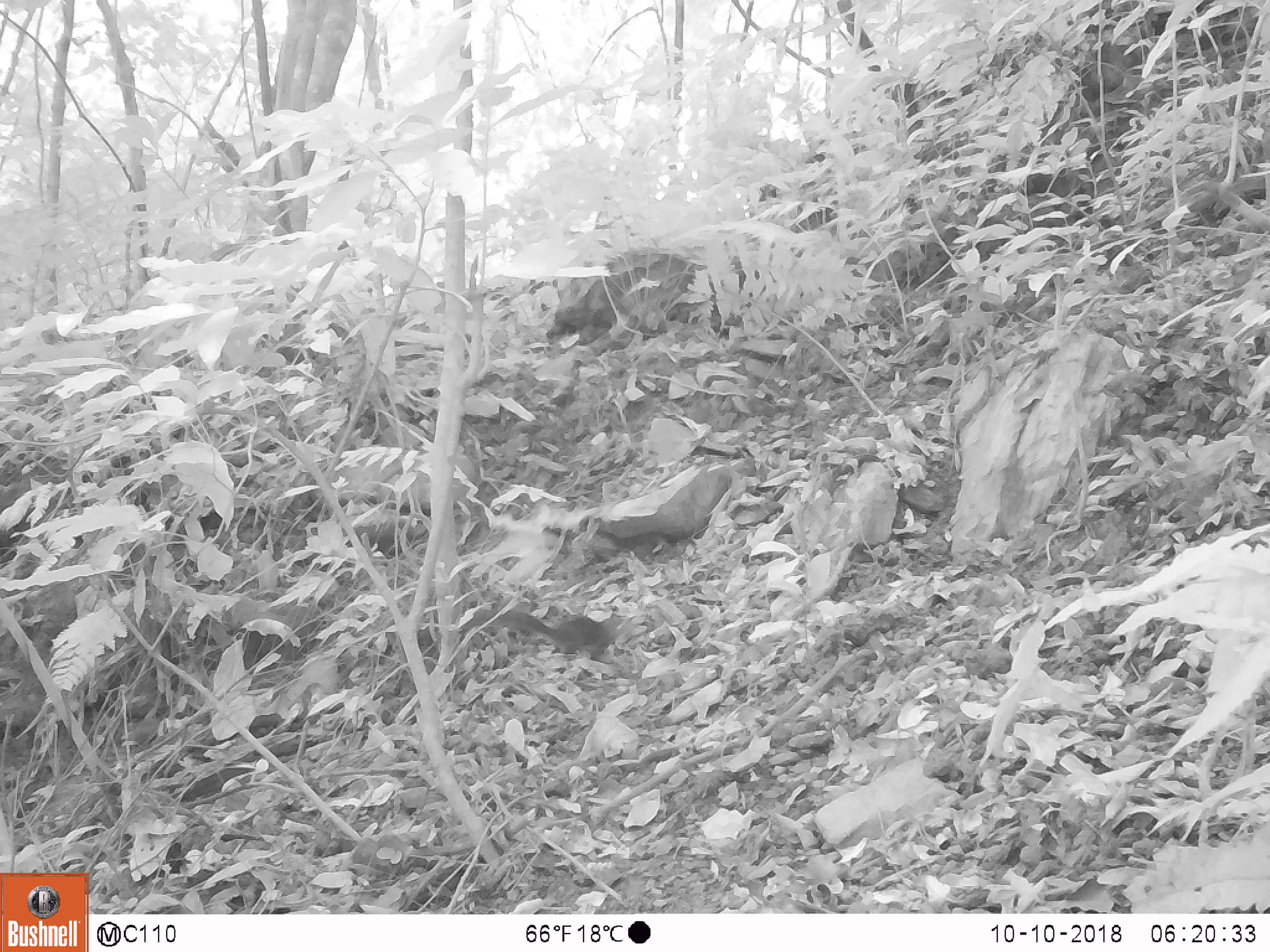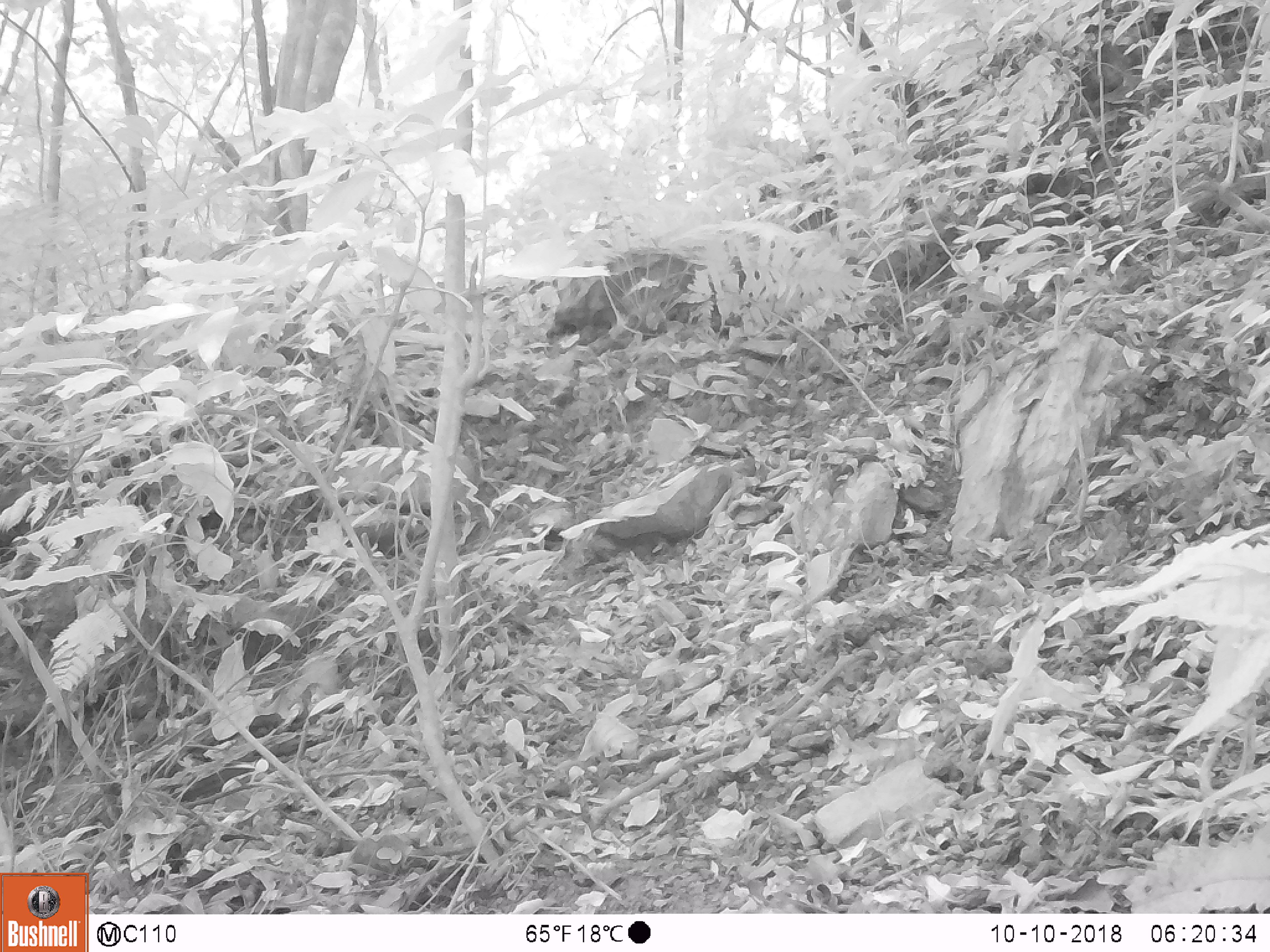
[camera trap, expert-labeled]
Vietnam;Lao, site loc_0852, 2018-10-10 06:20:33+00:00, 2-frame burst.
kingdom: Animalia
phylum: Chordata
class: Mammalia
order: Rodentia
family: Sciuridae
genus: Dremomys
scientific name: Dremomys rufigenis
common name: red-cheeked squirrel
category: red cheeked squirrel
Red cheeked squirrel (red-cheeked squirrel) (Dremomys rufigenis). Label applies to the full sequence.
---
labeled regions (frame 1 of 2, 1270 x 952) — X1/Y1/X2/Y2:
red cheeked squirrel: 500/611/629/664